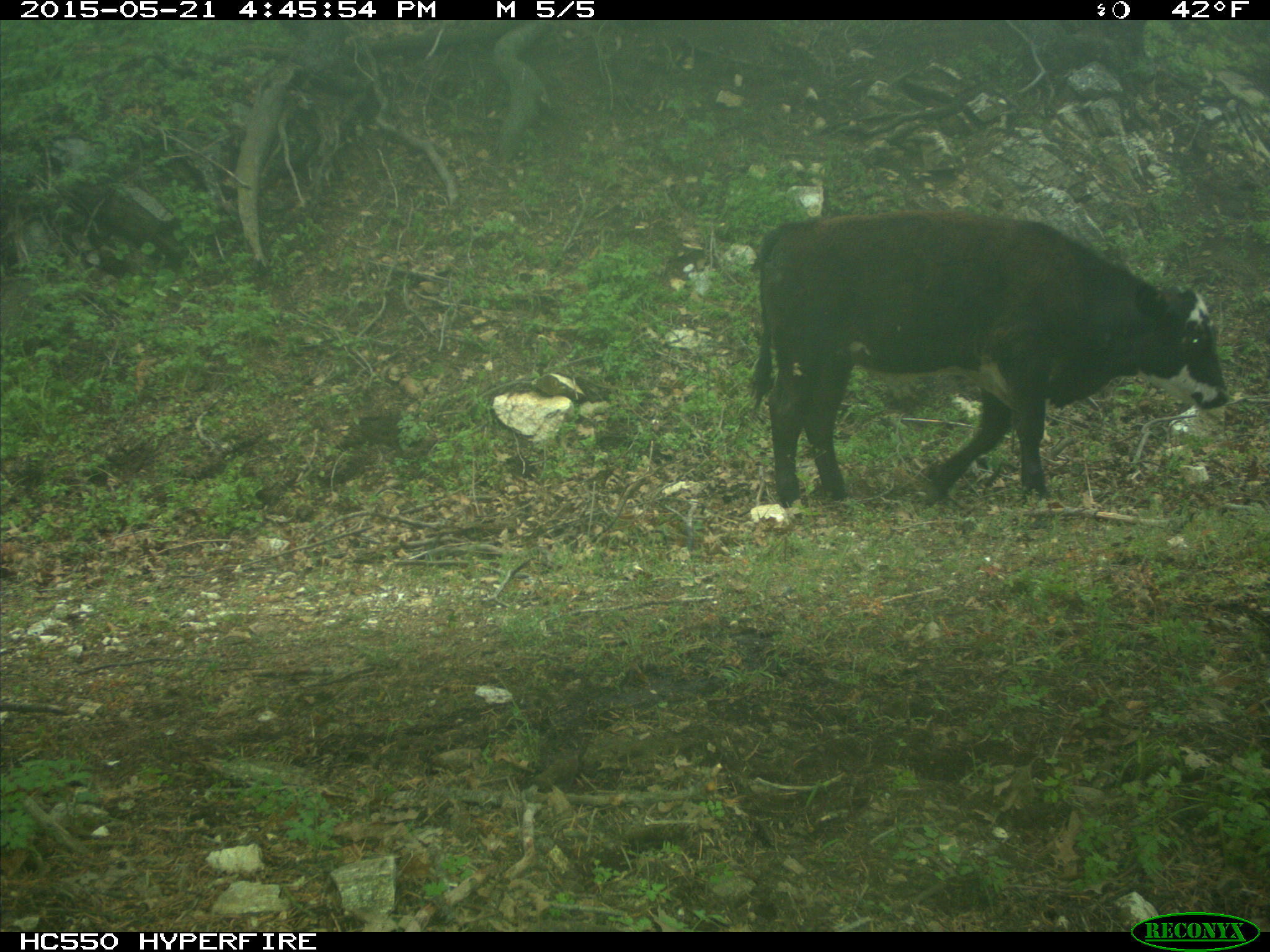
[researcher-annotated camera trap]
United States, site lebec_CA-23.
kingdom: Animalia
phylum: Chordata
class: Mammalia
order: Artiodactyla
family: Bovidae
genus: Bos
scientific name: Bos taurus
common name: domestic cow